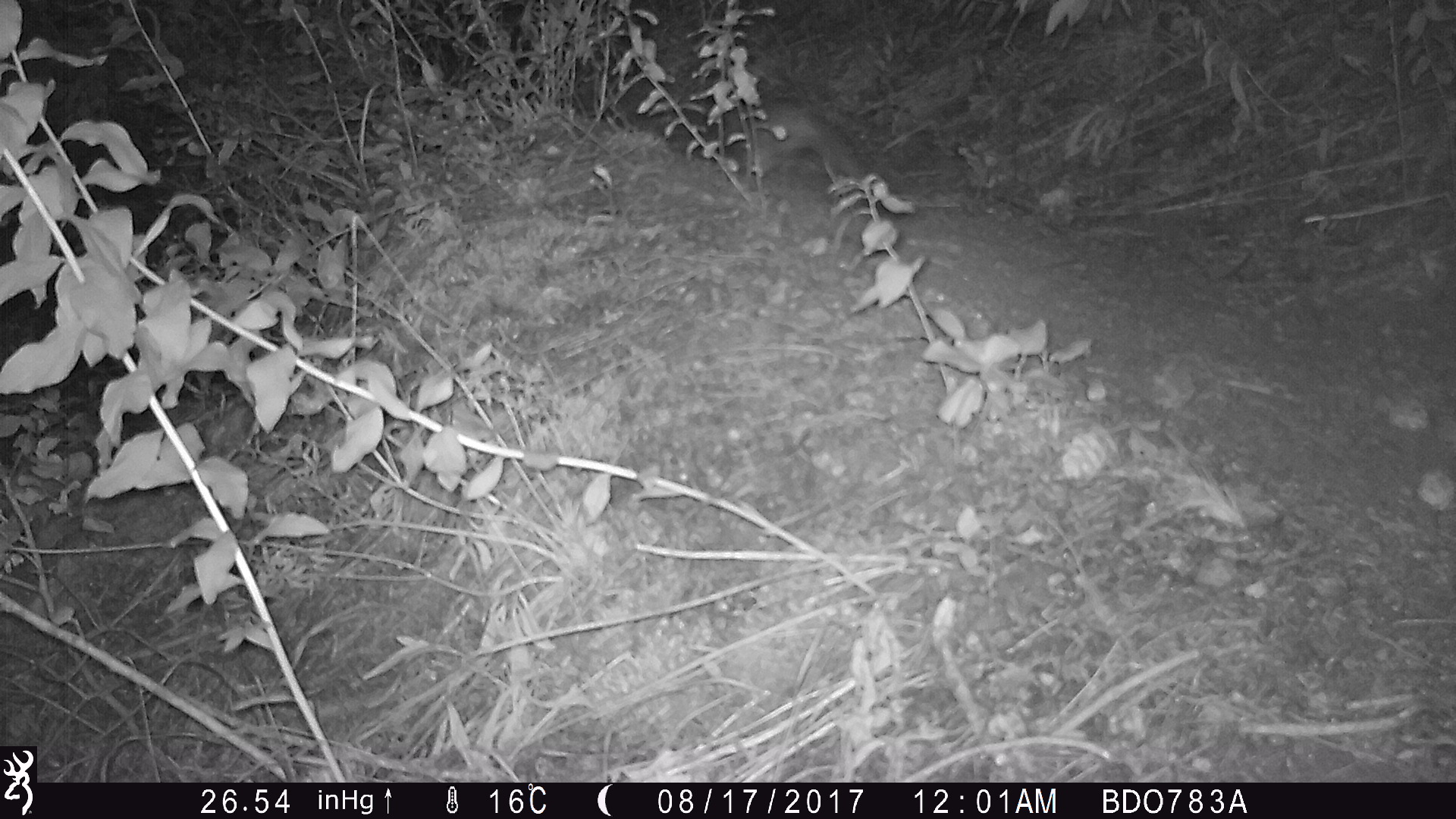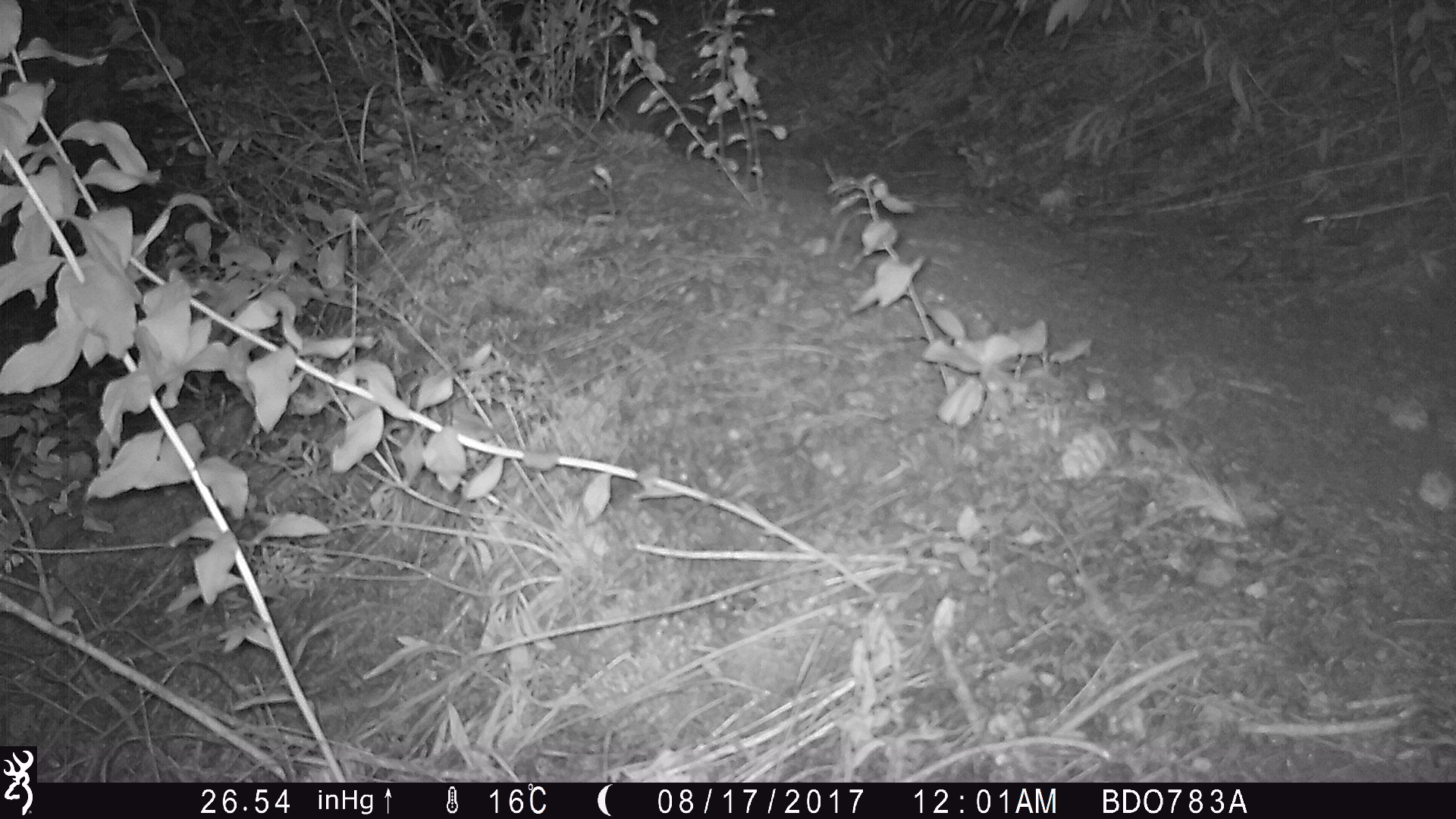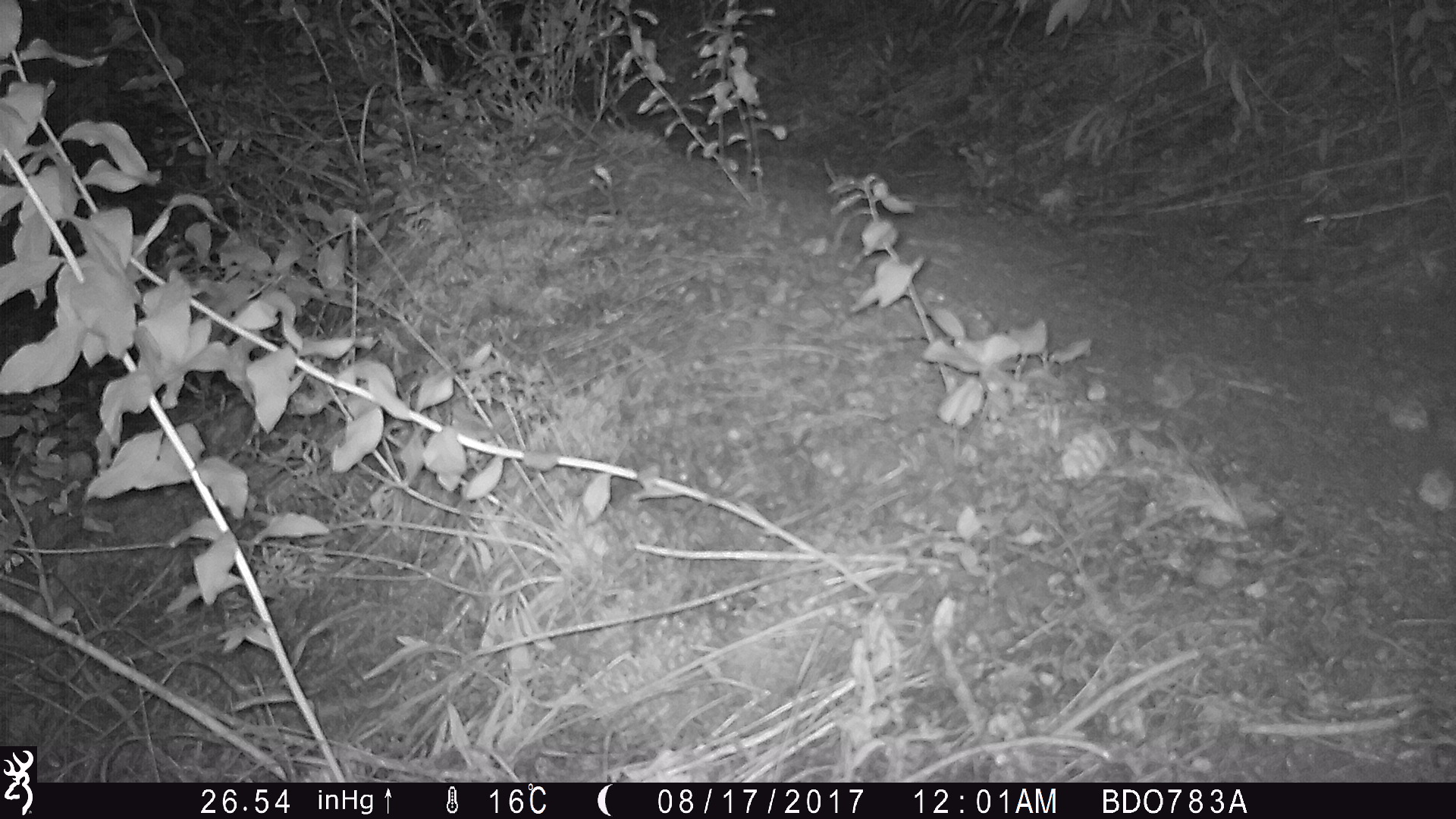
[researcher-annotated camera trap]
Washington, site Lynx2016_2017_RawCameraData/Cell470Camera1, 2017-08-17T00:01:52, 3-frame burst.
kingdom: Animalia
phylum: Chordata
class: Mammalia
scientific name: Mammalia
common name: small mammal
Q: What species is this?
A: Small mammal (Mammalia).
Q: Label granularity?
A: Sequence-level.